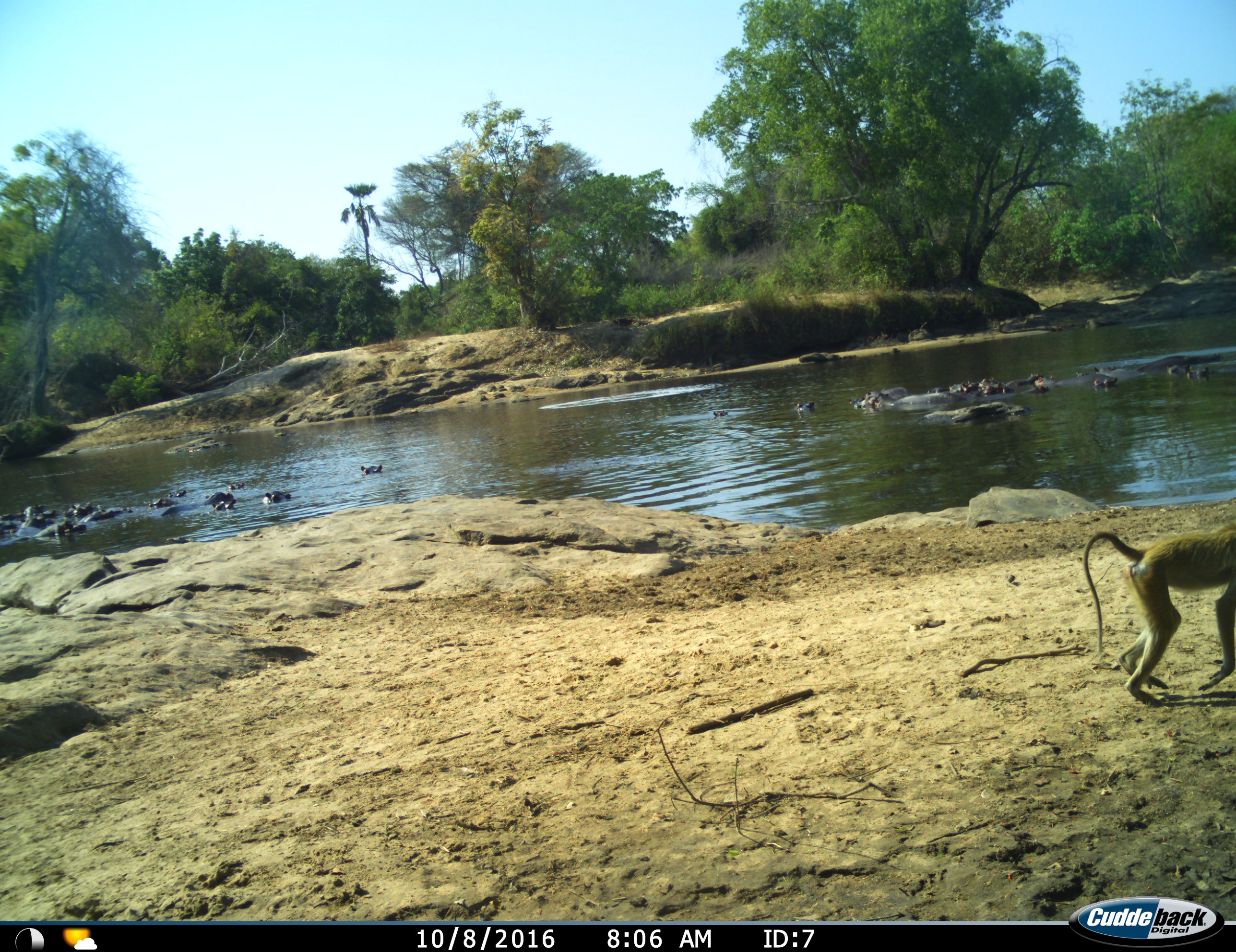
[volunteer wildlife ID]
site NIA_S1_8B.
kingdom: Animalia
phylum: Chordata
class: Mammalia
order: Primates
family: Cercopithecidae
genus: Papio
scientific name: Papio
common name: baboon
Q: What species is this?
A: Baboon (Papio).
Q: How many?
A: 1.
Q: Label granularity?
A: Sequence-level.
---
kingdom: Animalia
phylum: Chordata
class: Mammalia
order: Artiodactyla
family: Hippopotamidae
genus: Hippopotamus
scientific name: Hippopotamus amphibius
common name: hippopotamus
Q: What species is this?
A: Hippopotamus (Hippopotamus amphibius).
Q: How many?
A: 11-50.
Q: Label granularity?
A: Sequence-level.